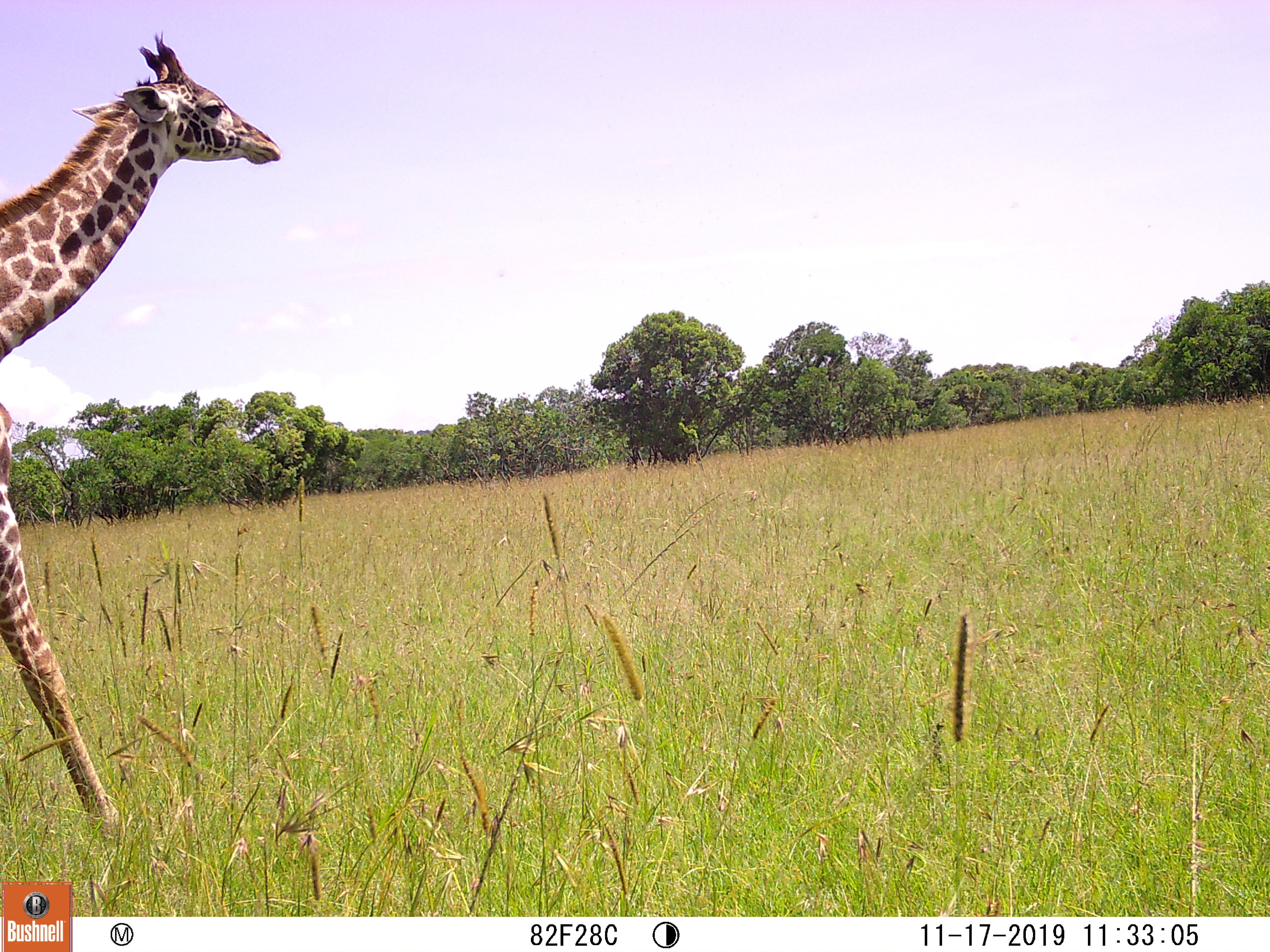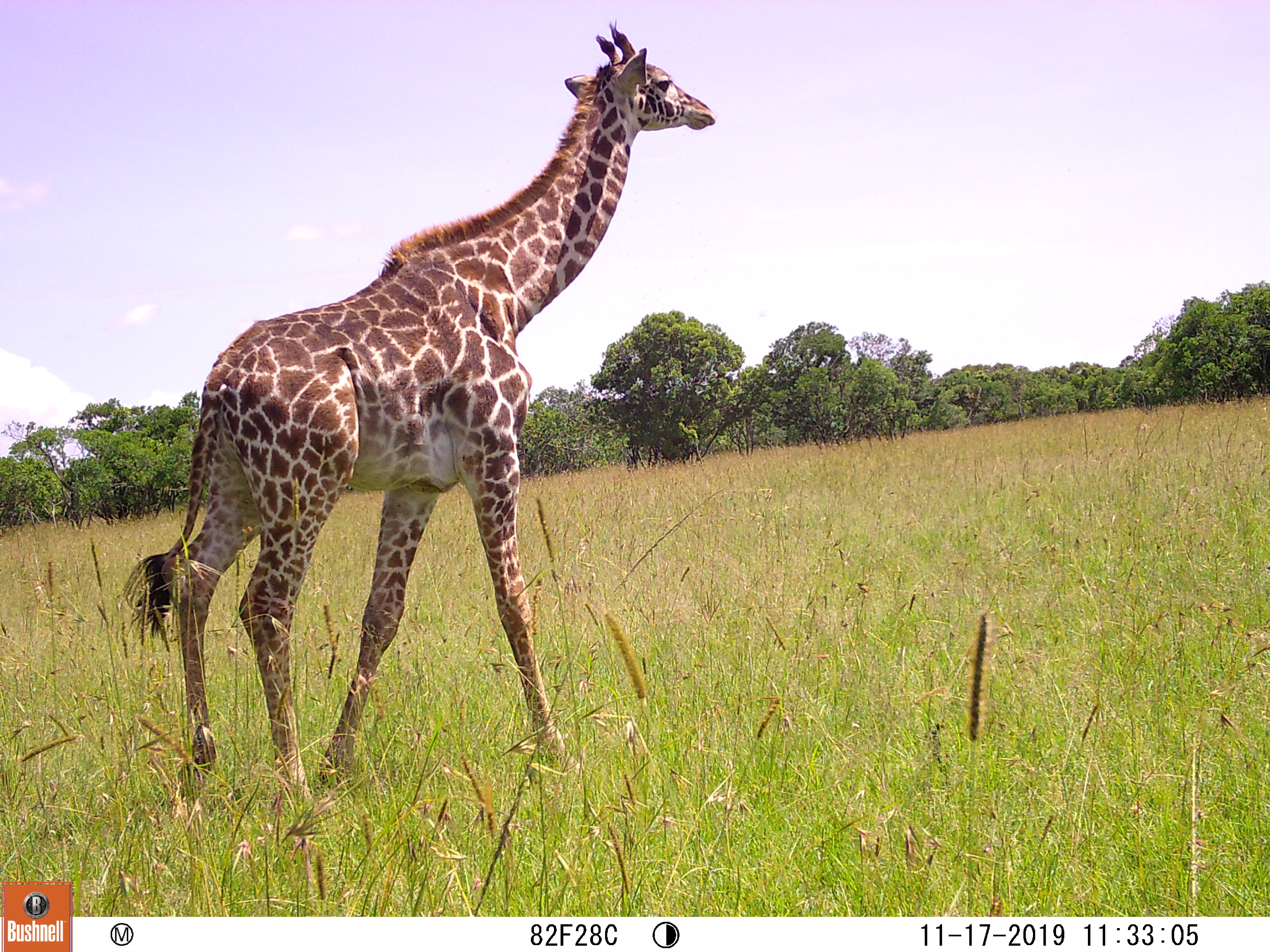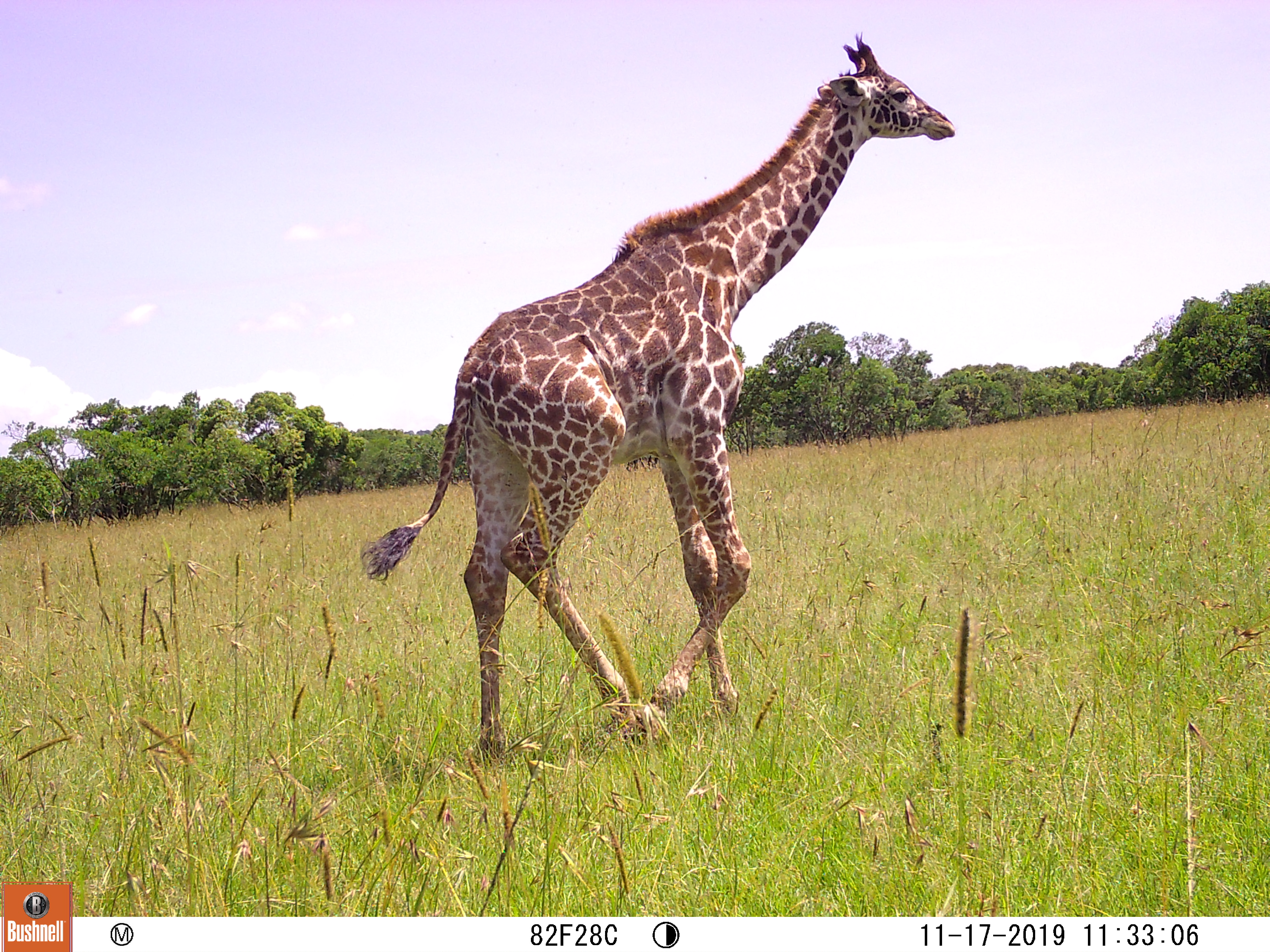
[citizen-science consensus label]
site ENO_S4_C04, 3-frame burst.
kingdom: Animalia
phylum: Chordata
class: Mammalia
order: Artiodactyla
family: Giraffidae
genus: Giraffa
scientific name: Giraffa camelopardalis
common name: giraffe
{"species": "giraffe (Giraffa camelopardalis)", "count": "1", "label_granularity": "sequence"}